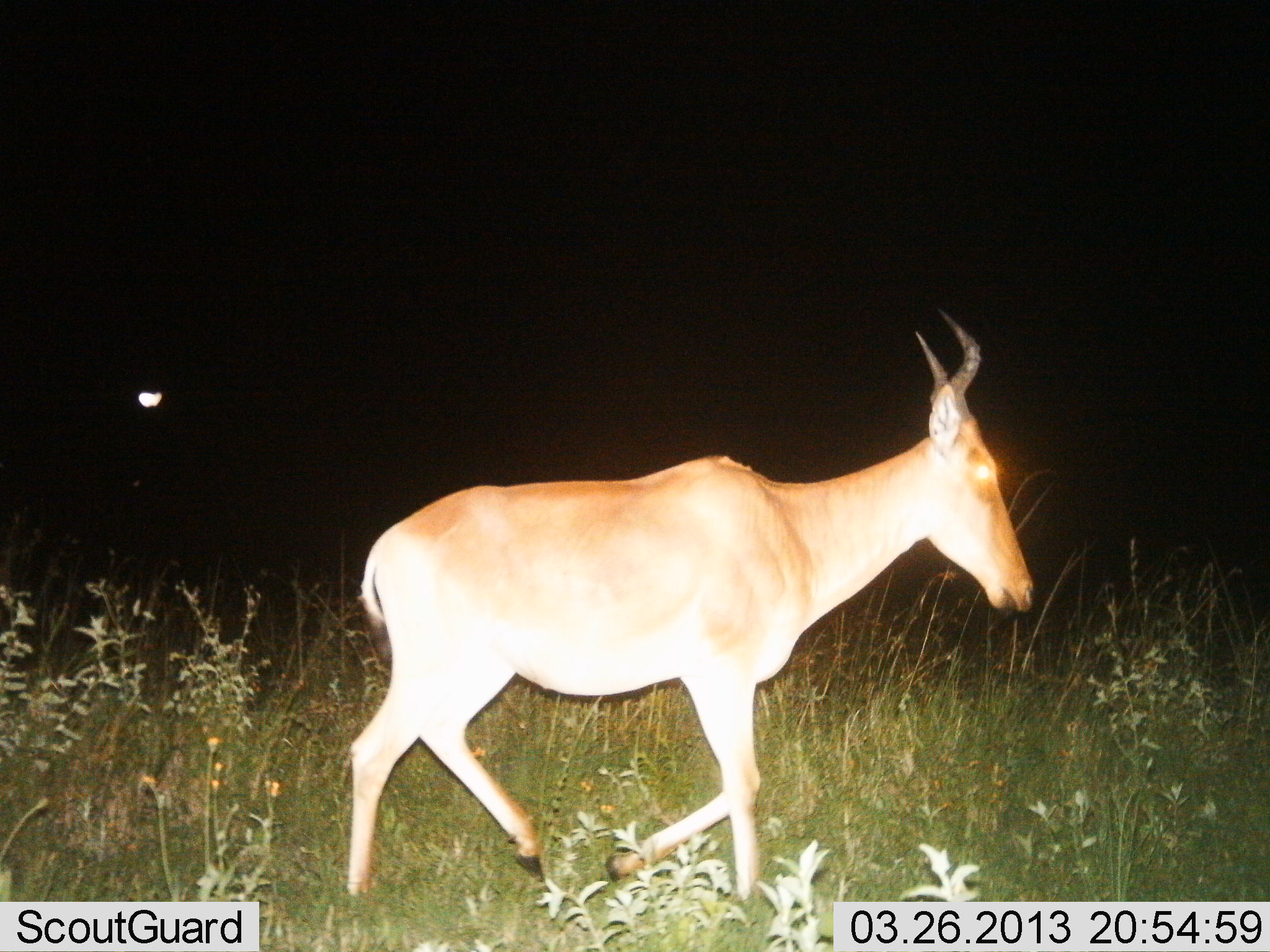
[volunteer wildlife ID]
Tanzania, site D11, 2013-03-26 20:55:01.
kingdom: Animalia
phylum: Chordata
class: Mammalia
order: Artiodactyla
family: Bovidae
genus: Alcelaphus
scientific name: Alcelaphus buselaphus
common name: hartebeest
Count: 1.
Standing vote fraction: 4%.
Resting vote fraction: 0%.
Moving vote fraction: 96%.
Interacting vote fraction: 0%.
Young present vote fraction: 0%.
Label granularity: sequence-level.